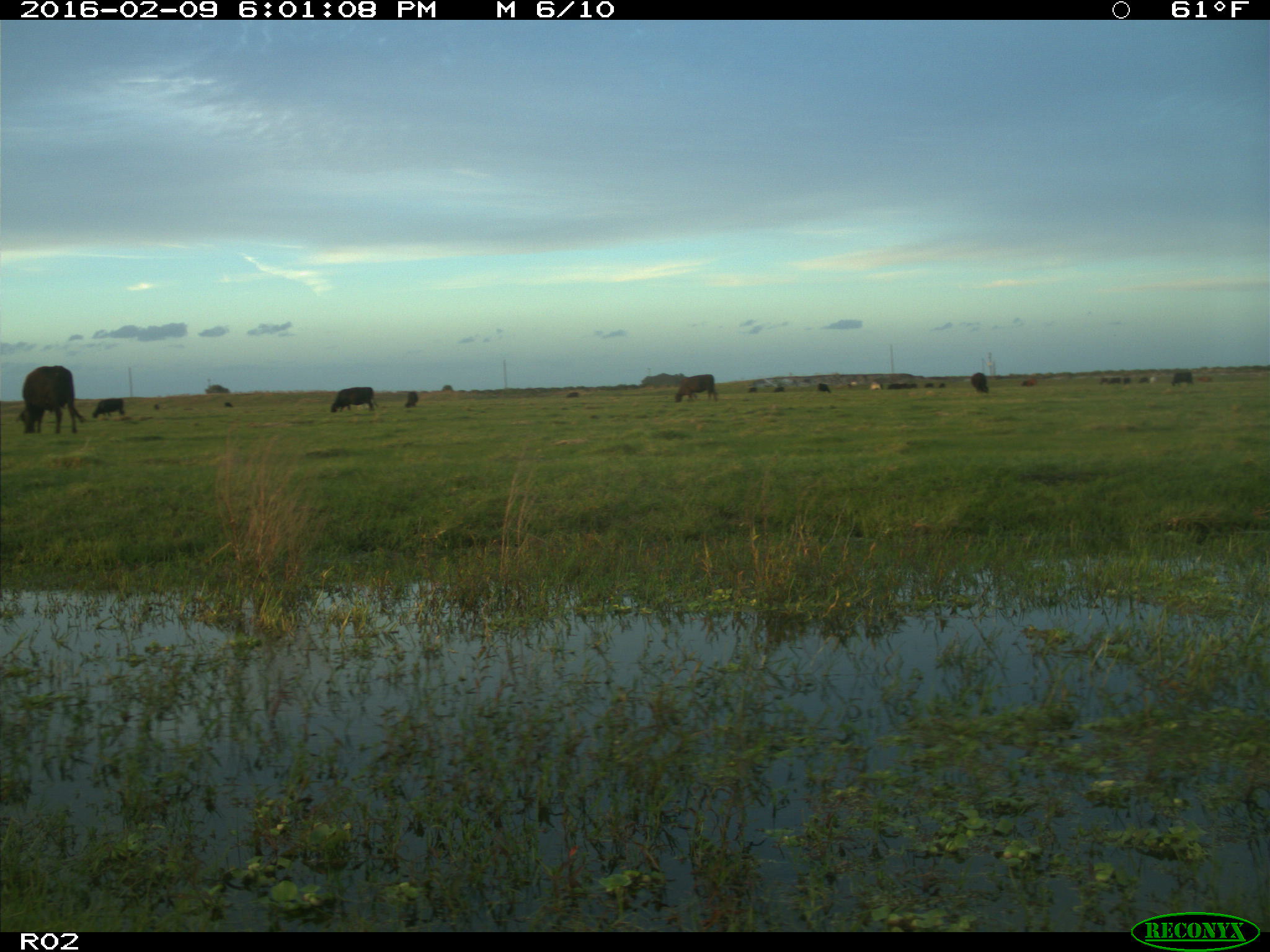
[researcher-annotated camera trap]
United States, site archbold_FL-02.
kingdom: Animalia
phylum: Chordata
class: Mammalia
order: Artiodactyla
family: Bovidae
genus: Bos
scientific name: Bos taurus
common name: domestic cow